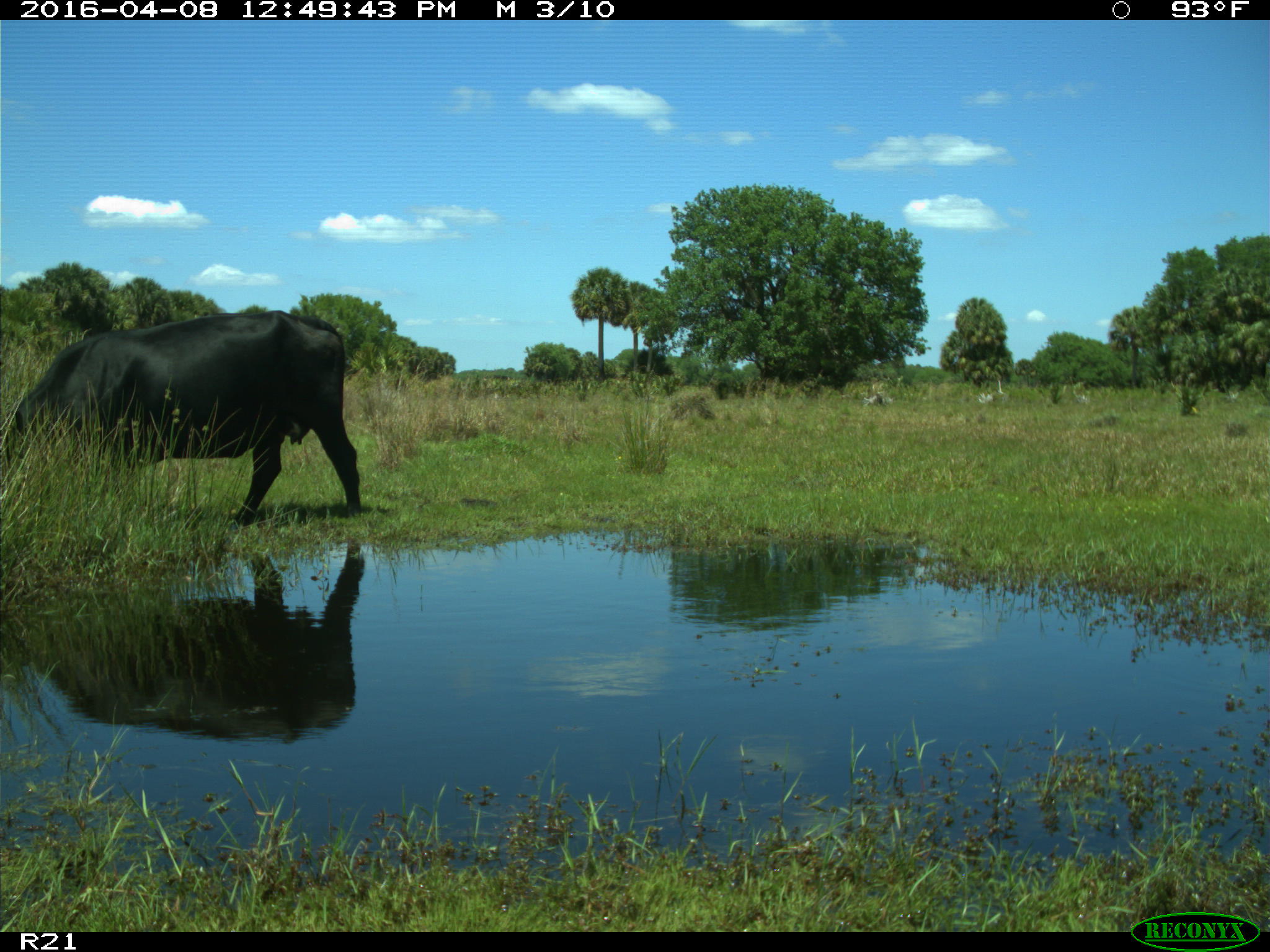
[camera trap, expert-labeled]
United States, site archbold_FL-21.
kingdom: Animalia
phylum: Chordata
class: Mammalia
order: Artiodactyla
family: Bovidae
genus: Bos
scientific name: Bos taurus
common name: domestic cow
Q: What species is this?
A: Bos taurus (domestic cow).